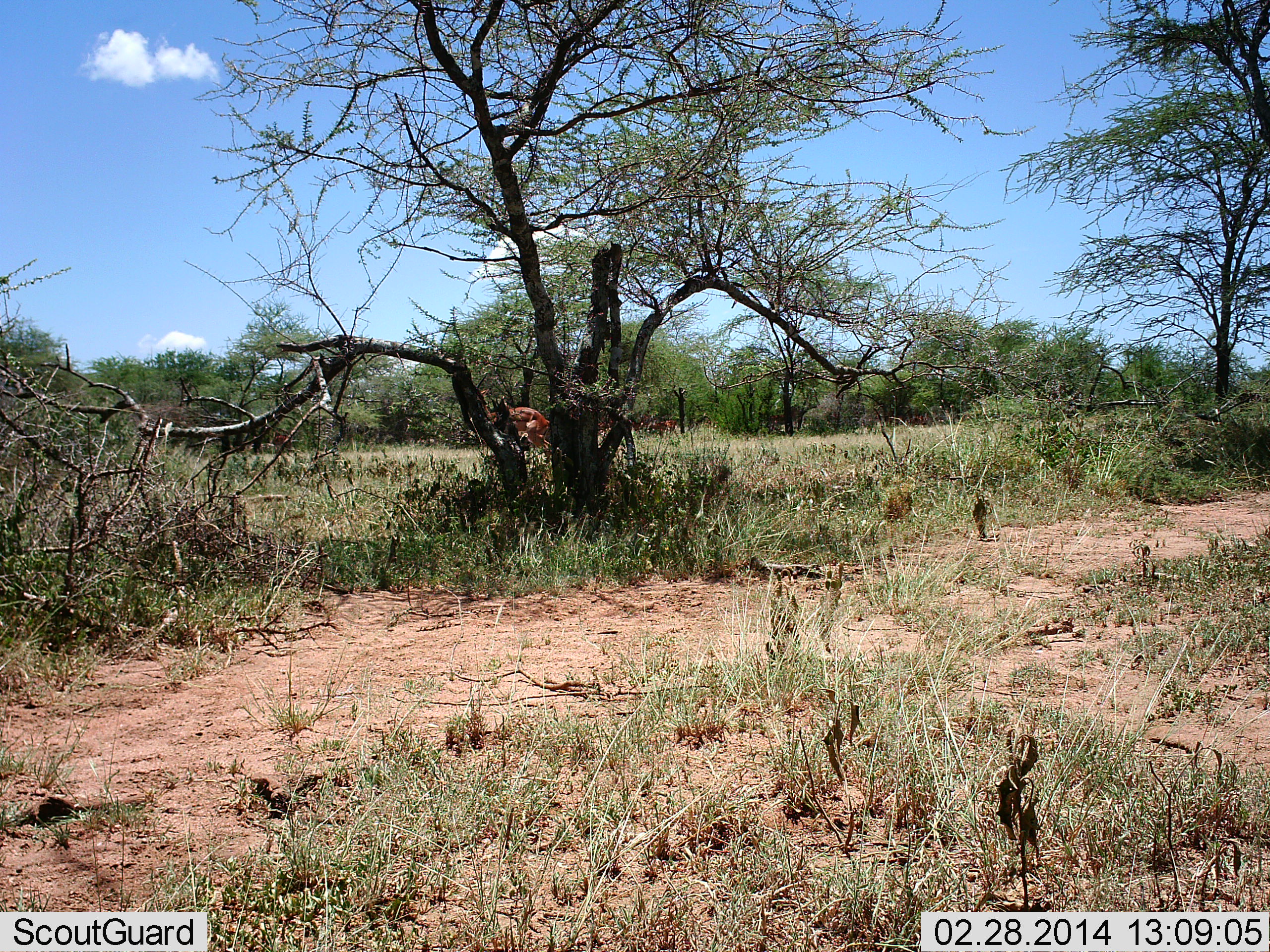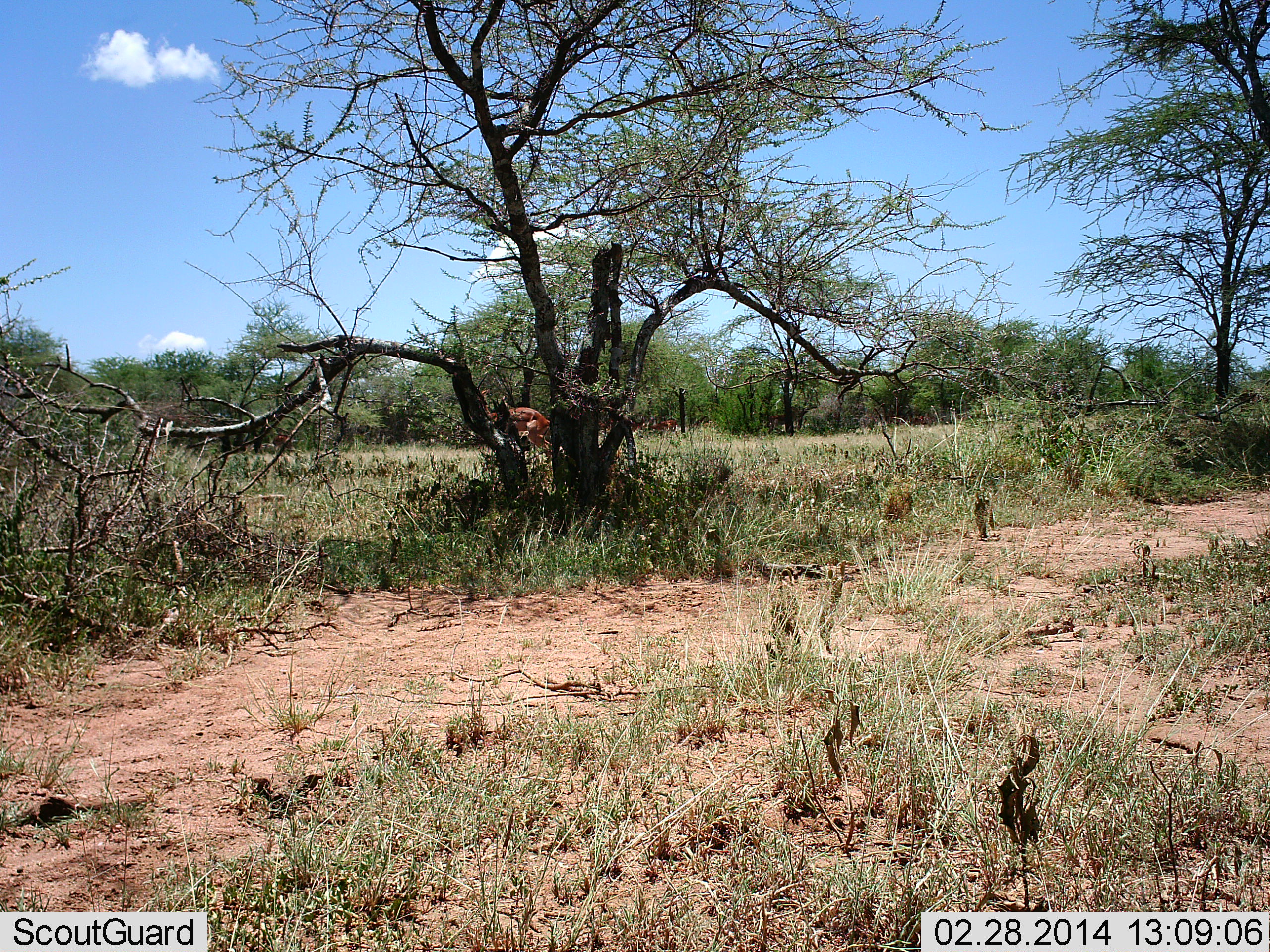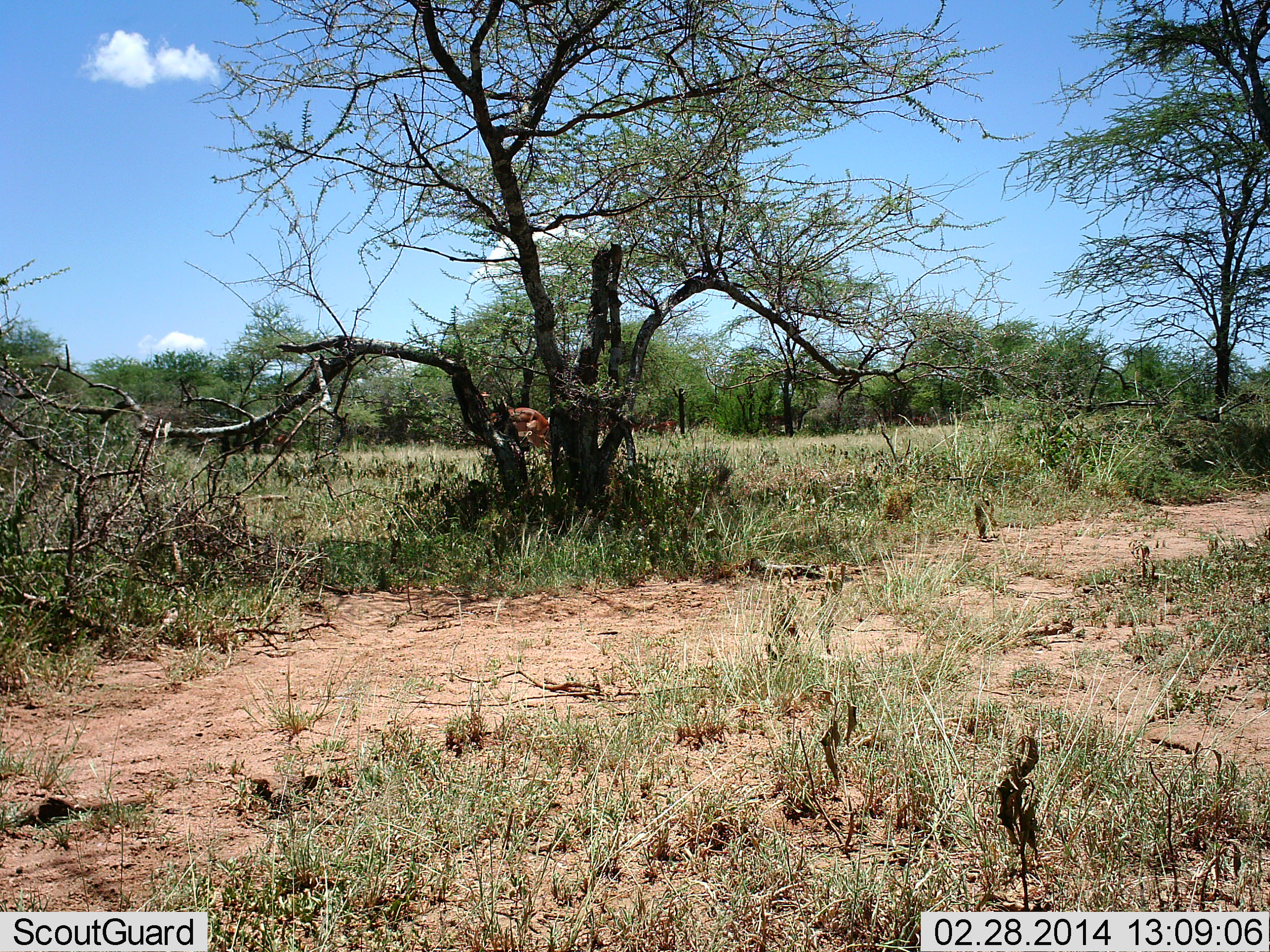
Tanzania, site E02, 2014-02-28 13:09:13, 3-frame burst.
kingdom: Animalia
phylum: Chordata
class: Mammalia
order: Artiodactyla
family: Bovidae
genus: Aepyceros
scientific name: Aepyceros melampus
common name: impala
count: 1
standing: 100%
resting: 0%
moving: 0%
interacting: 0%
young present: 0%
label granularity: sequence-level